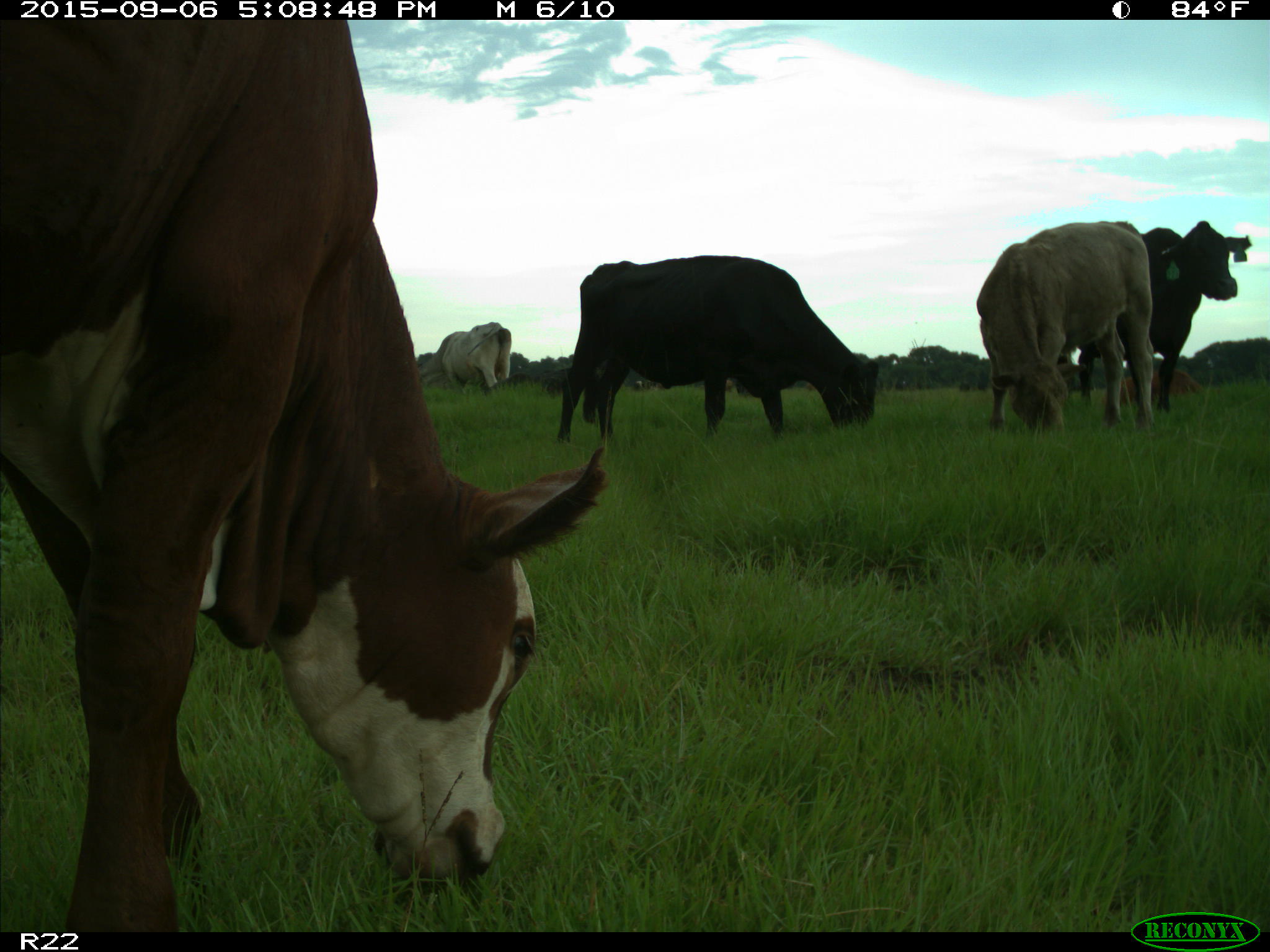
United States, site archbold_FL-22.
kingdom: Animalia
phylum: Chordata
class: Mammalia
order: Artiodactyla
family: Bovidae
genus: Bos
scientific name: Bos taurus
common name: domestic cow